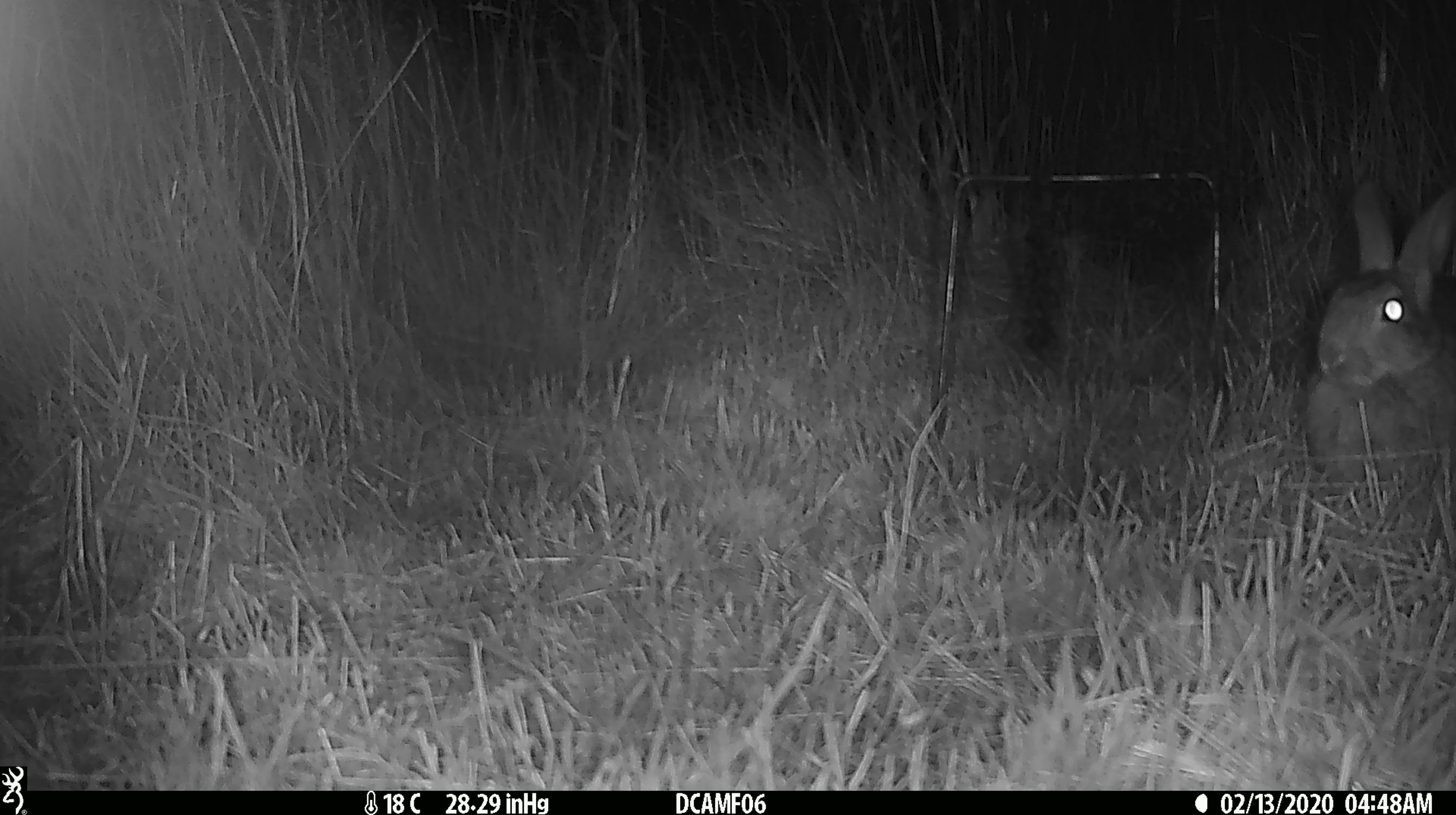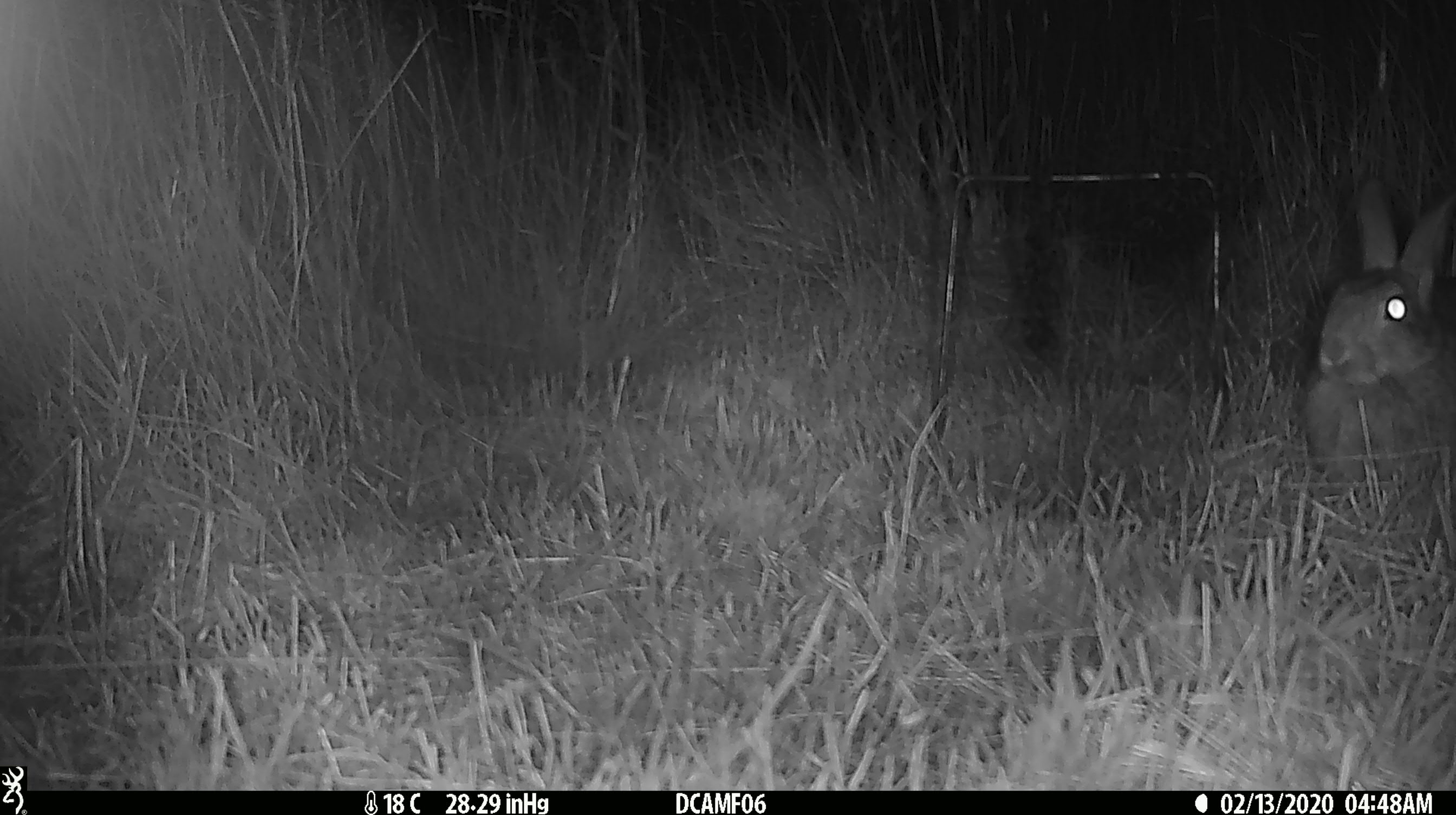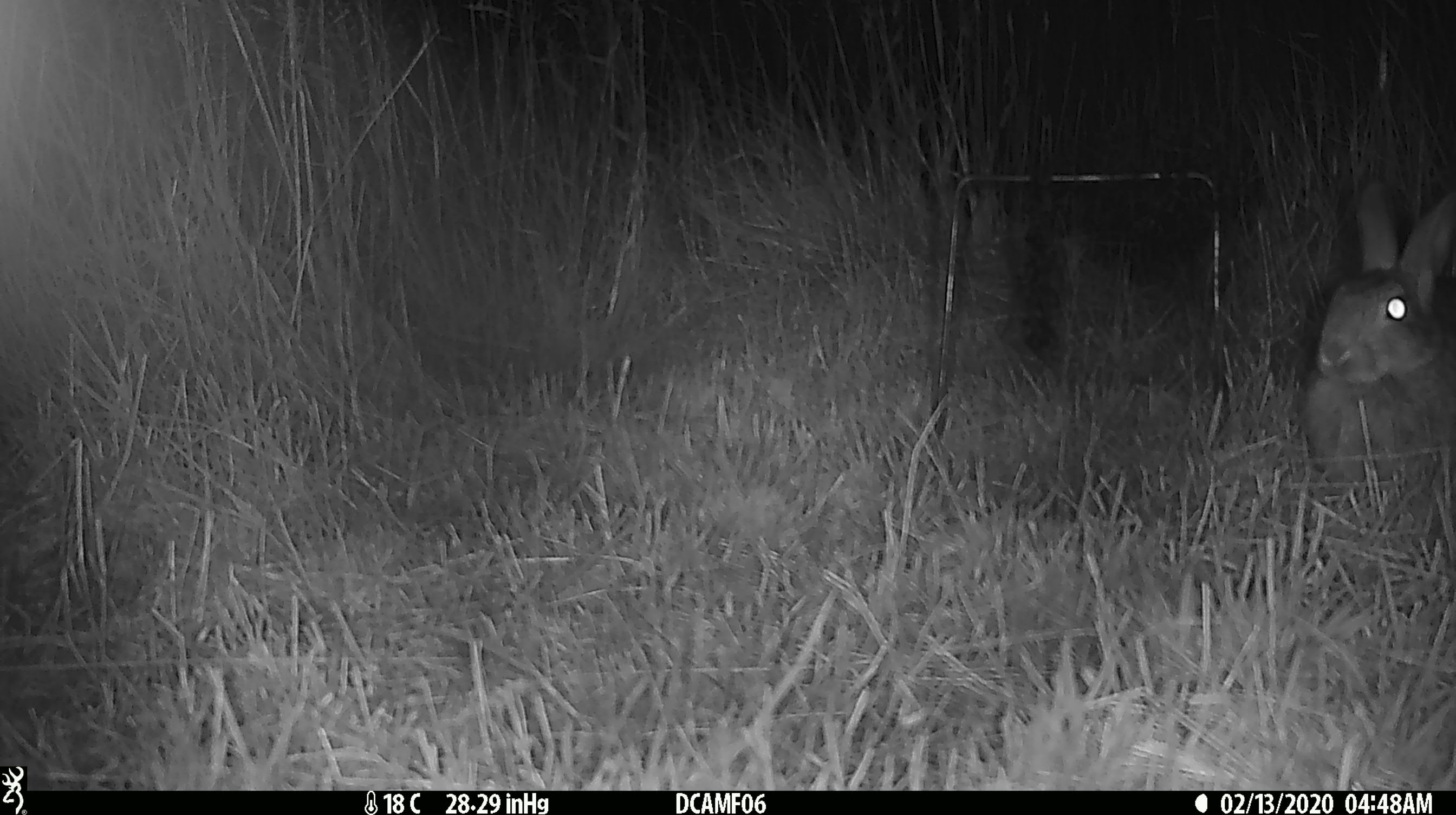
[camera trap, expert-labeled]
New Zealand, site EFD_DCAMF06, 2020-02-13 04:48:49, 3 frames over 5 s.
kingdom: Animalia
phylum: Chordata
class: Mammalia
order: Lagomorpha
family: Leporidae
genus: Oryctolagus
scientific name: Oryctolagus cuniculus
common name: european rabbit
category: rabbit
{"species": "rabbit (european rabbit) (Oryctolagus cuniculus)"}